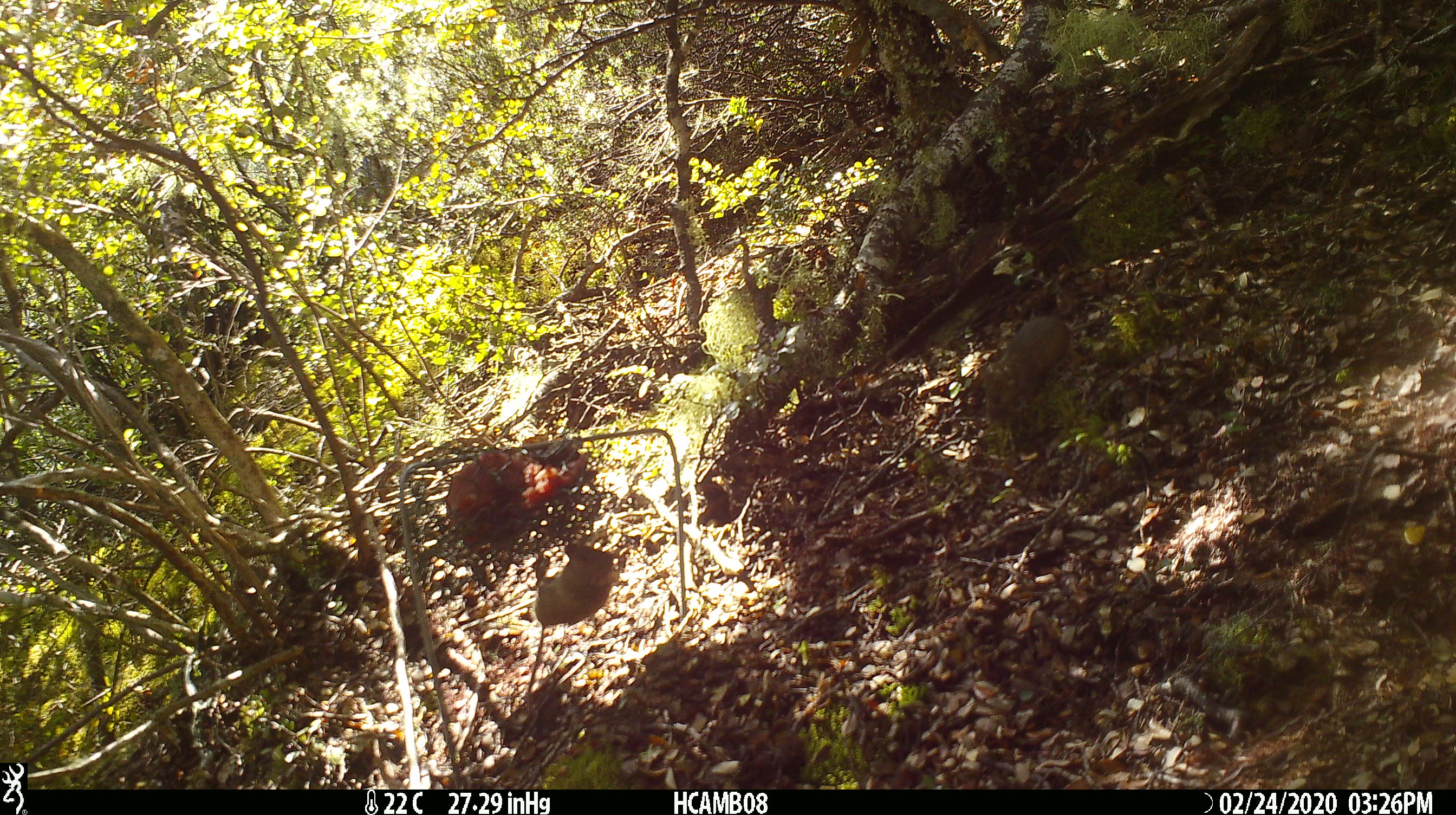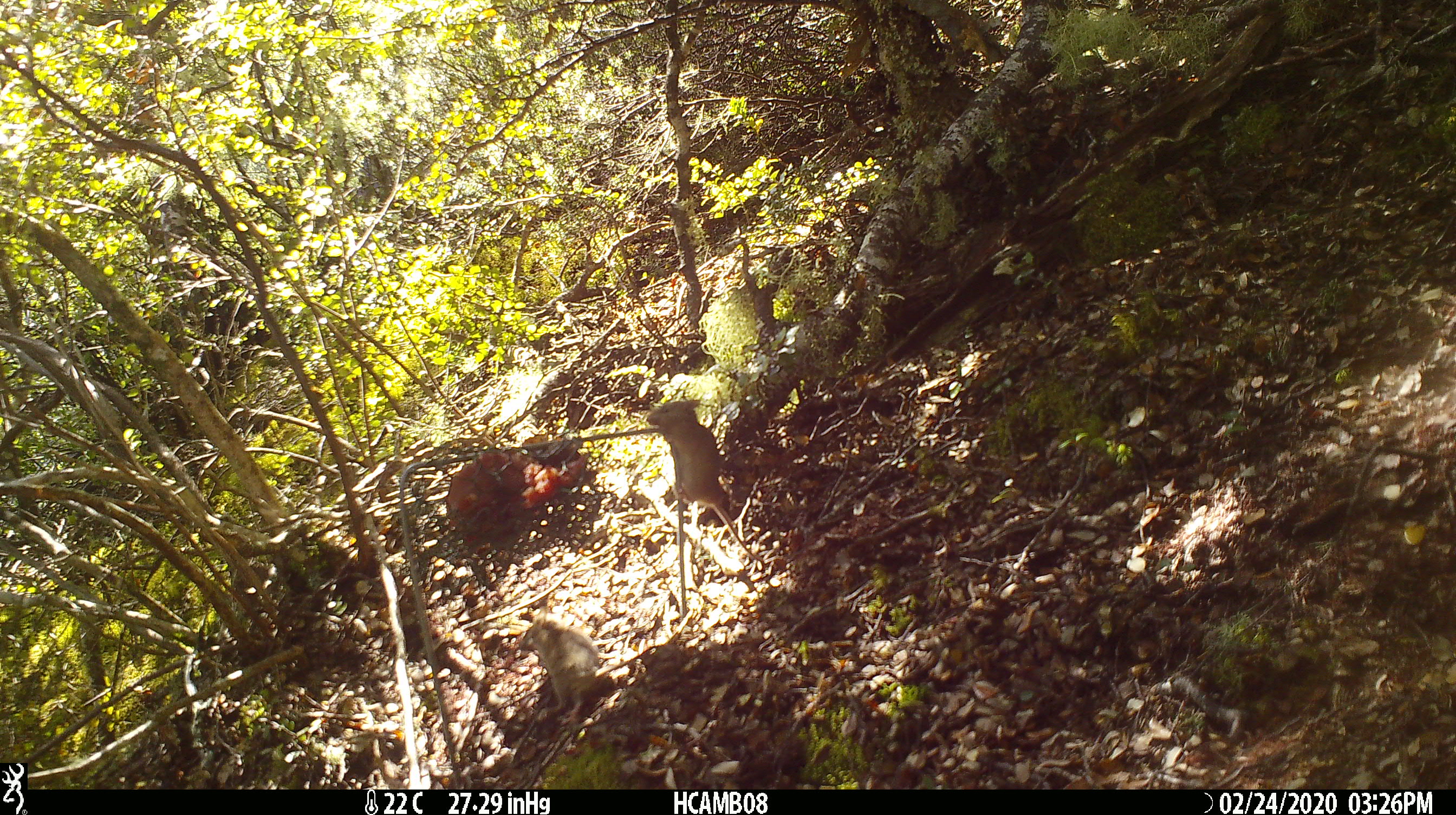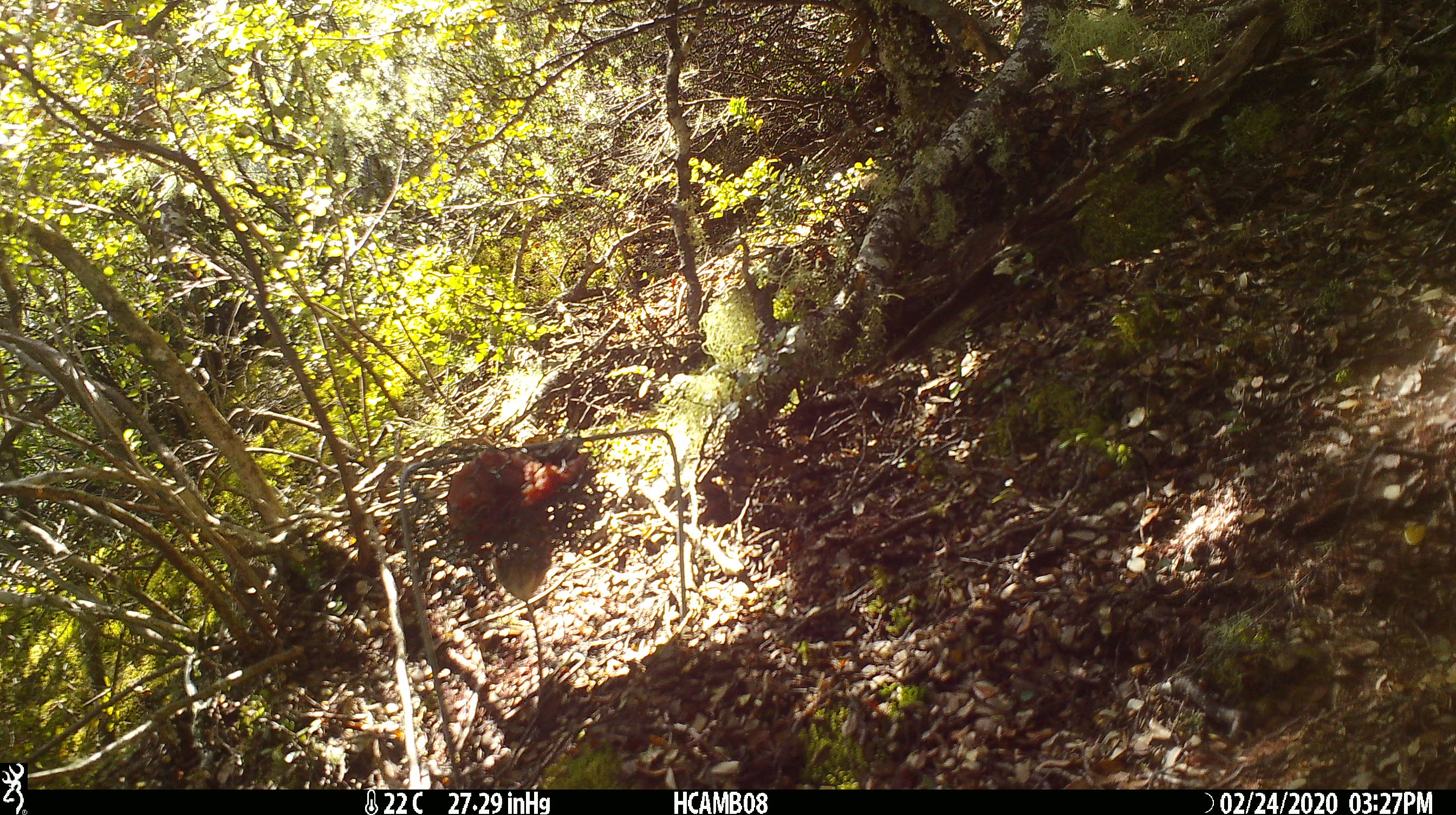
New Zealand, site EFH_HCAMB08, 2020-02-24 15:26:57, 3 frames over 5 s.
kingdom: Animalia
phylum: Chordata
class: Mammalia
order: Rodentia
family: Muridae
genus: Mus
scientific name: Mus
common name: mouse